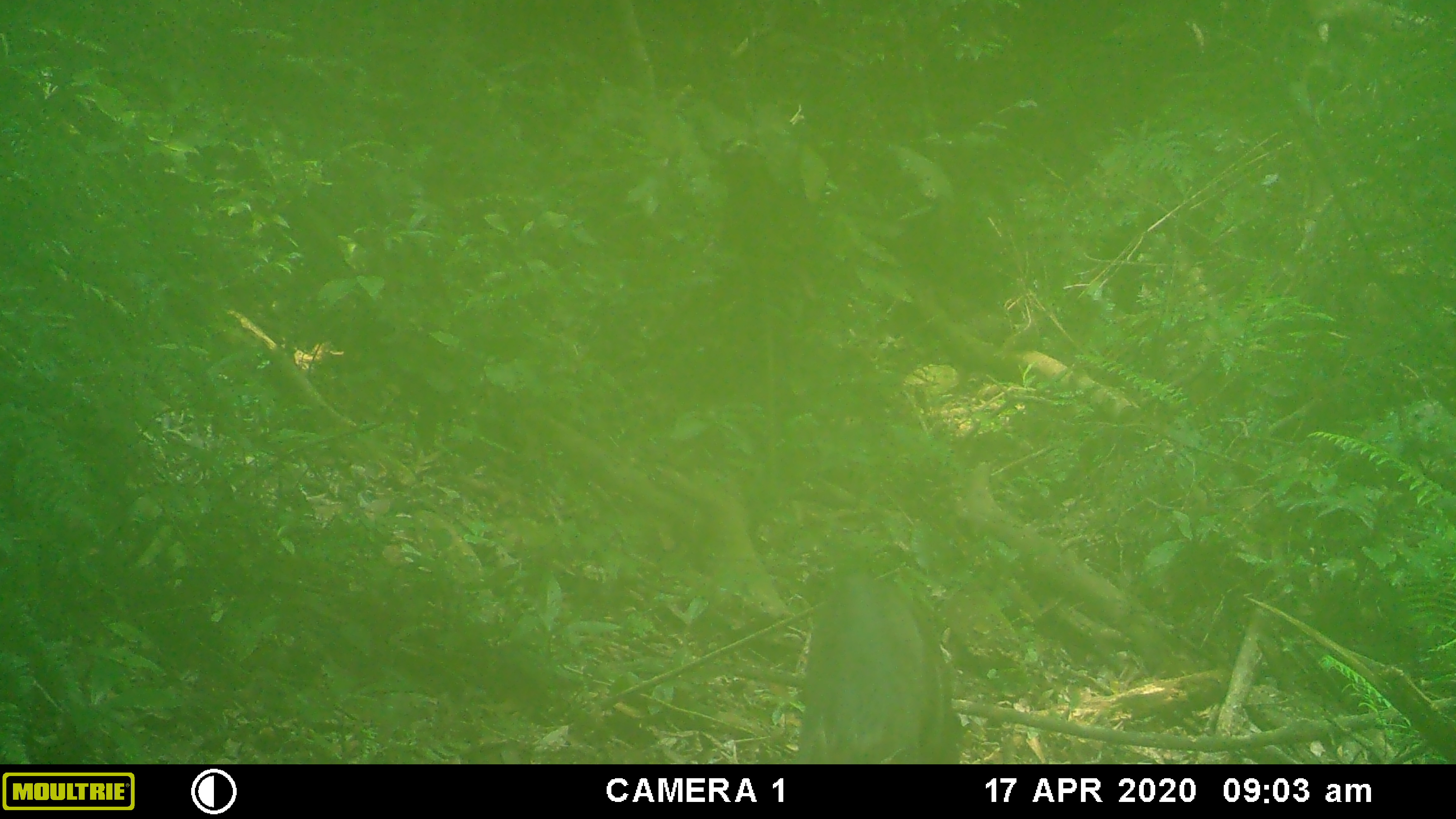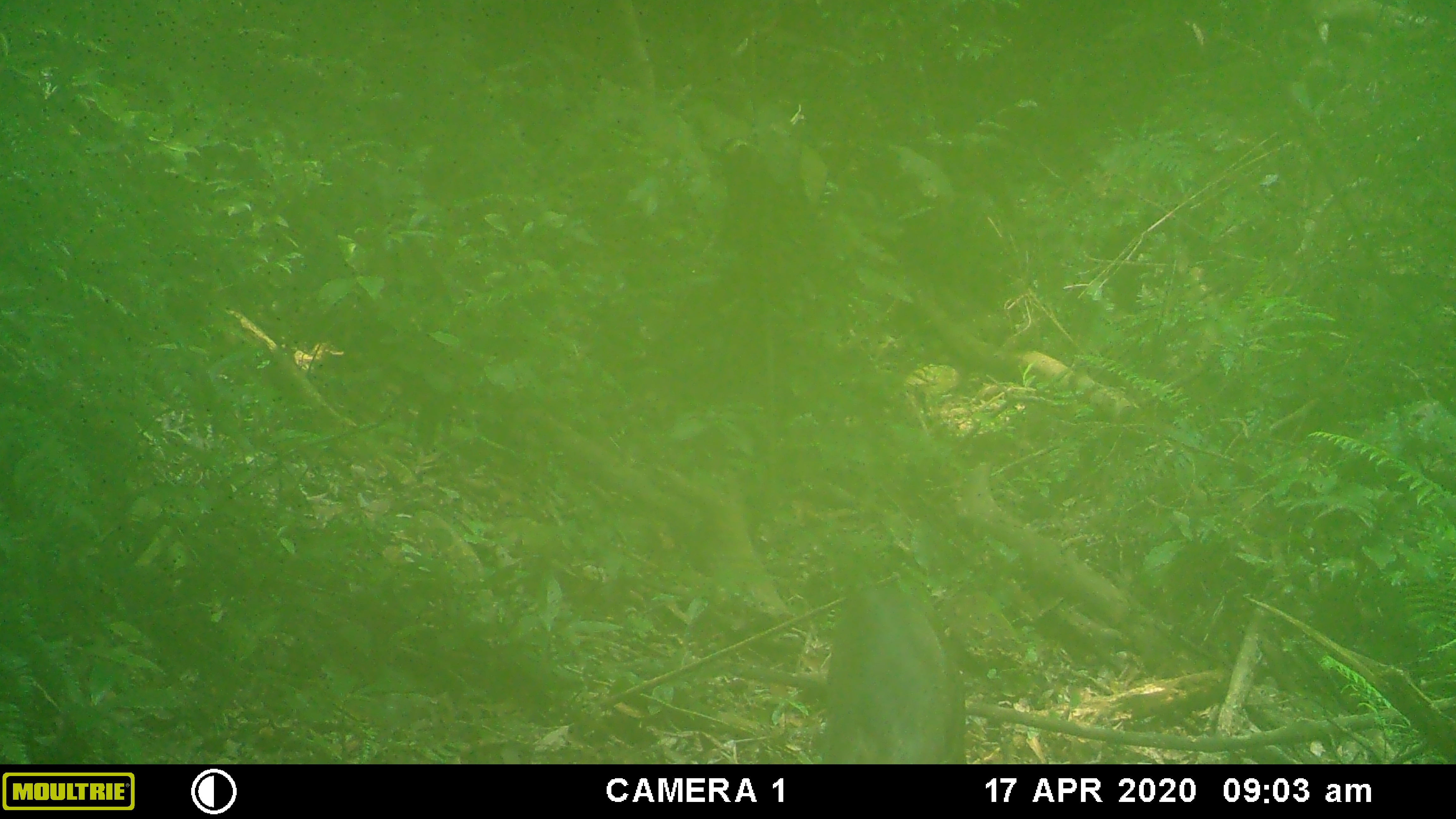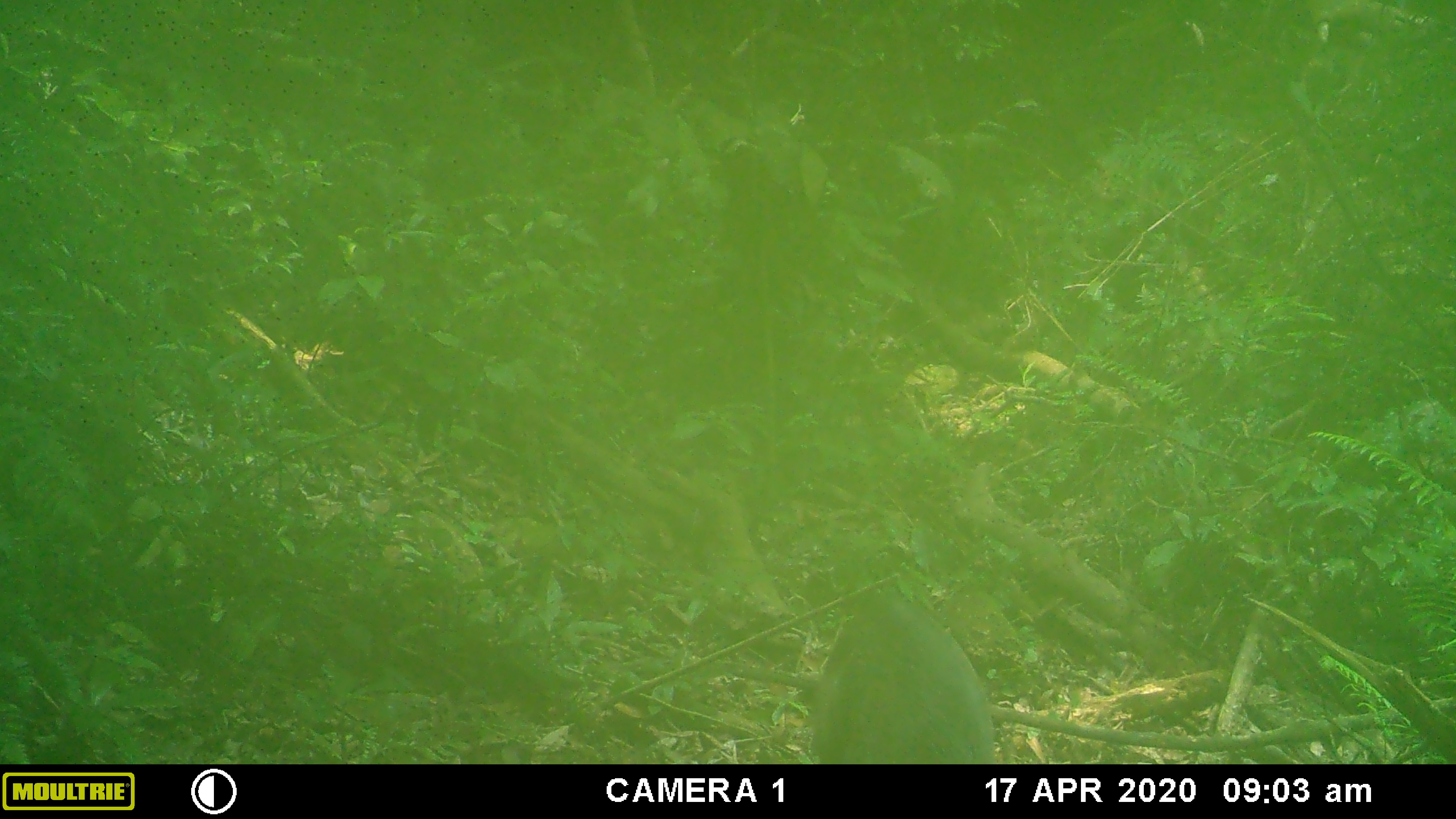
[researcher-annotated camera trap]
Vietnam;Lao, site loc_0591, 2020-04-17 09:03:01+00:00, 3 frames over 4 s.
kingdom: Animalia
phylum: Chordata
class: Mammalia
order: Artiodactyla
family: Suidae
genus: Sus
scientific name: Sus scrofa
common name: eurasian wild pig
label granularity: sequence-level